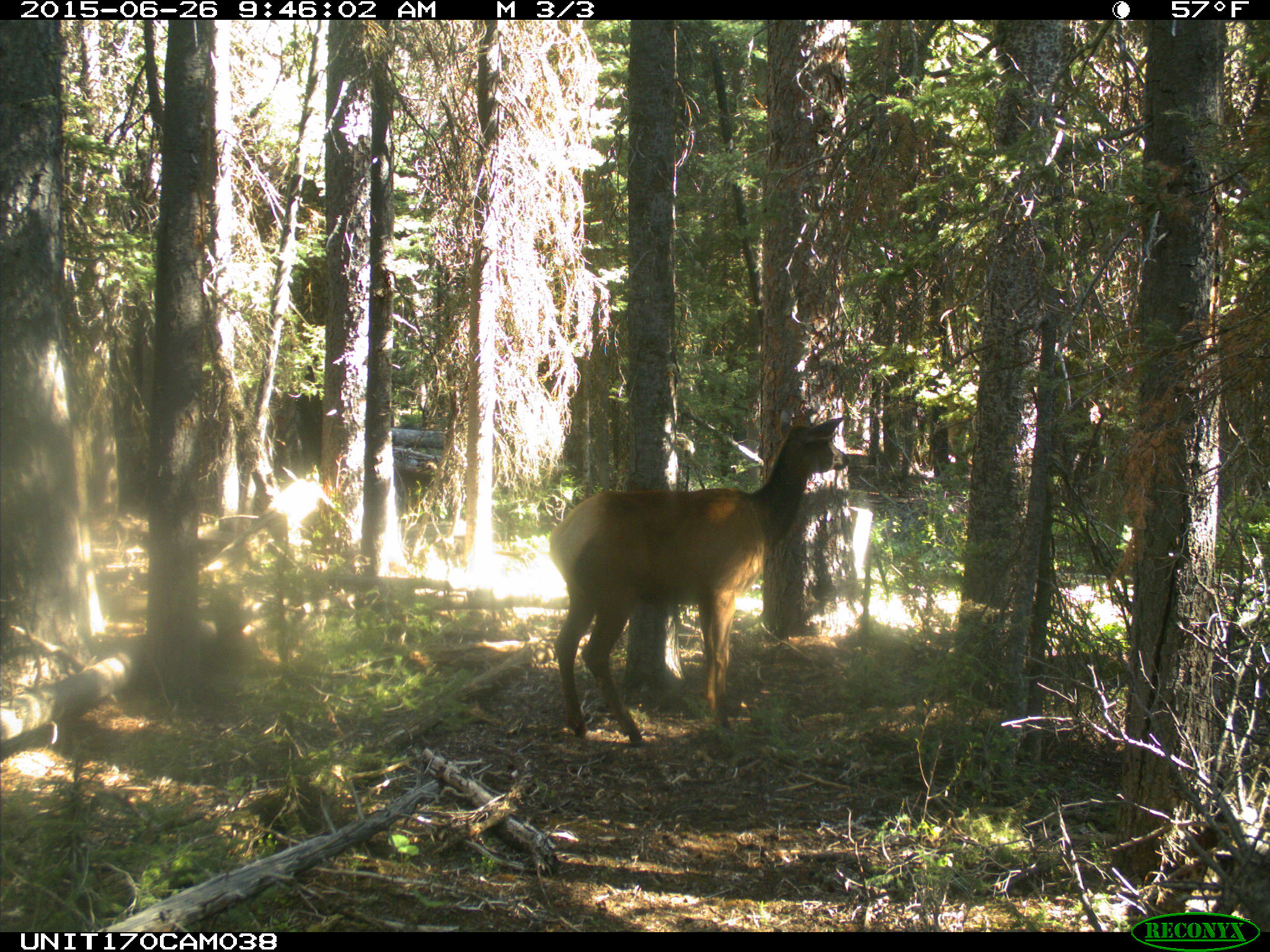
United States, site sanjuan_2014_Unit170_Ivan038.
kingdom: Animalia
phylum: Chordata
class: Mammalia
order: Artiodactyla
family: Cervidae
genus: Cervus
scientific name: Cervus elaphus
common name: red deer